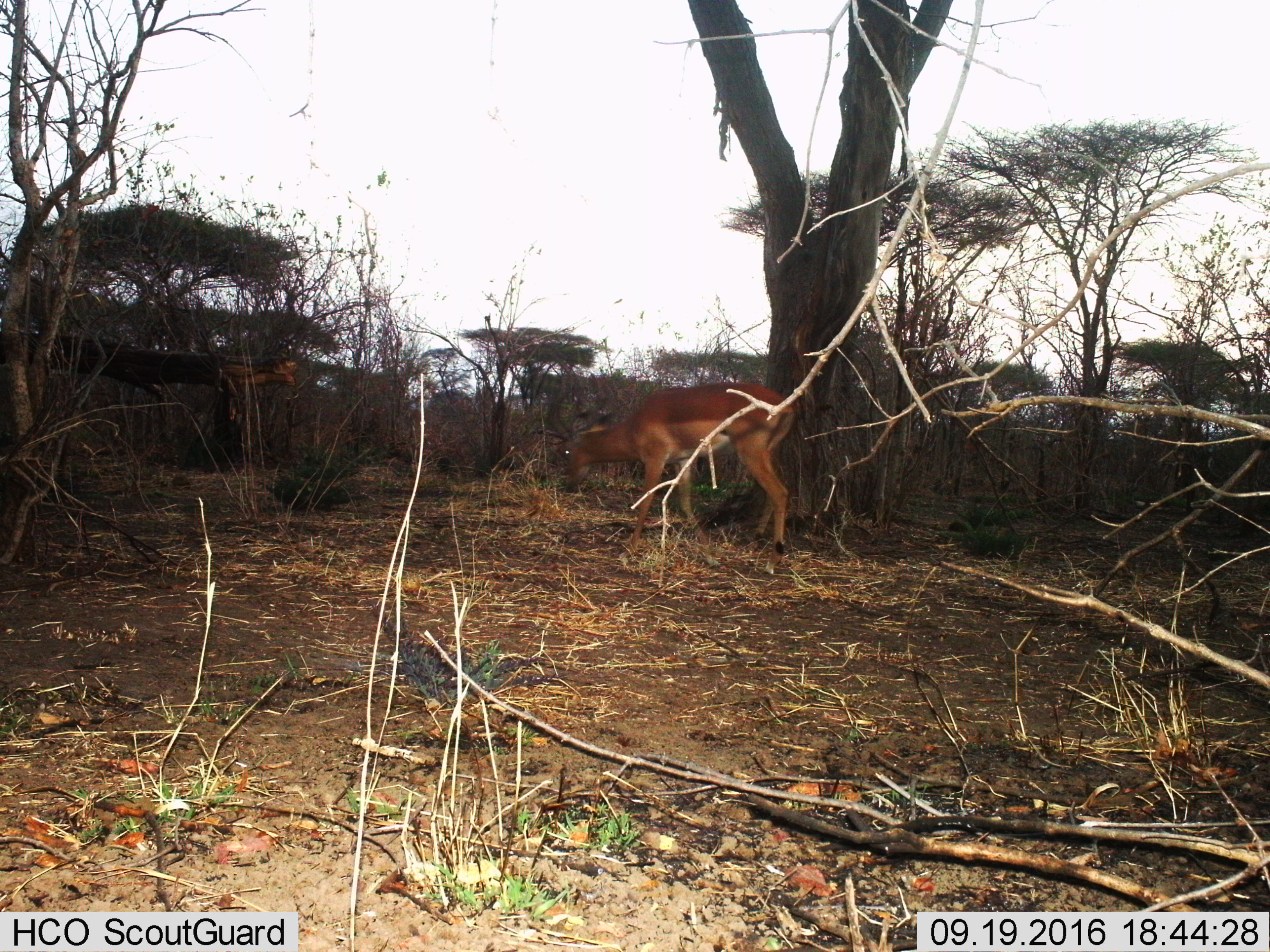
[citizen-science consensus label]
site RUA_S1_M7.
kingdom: Animalia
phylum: Chordata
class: Mammalia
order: Artiodactyla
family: Bovidae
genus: Aepyceros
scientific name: Aepyceros melampus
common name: impala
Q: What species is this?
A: Impala (Aepyceros melampus).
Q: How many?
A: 1.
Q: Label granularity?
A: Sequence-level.